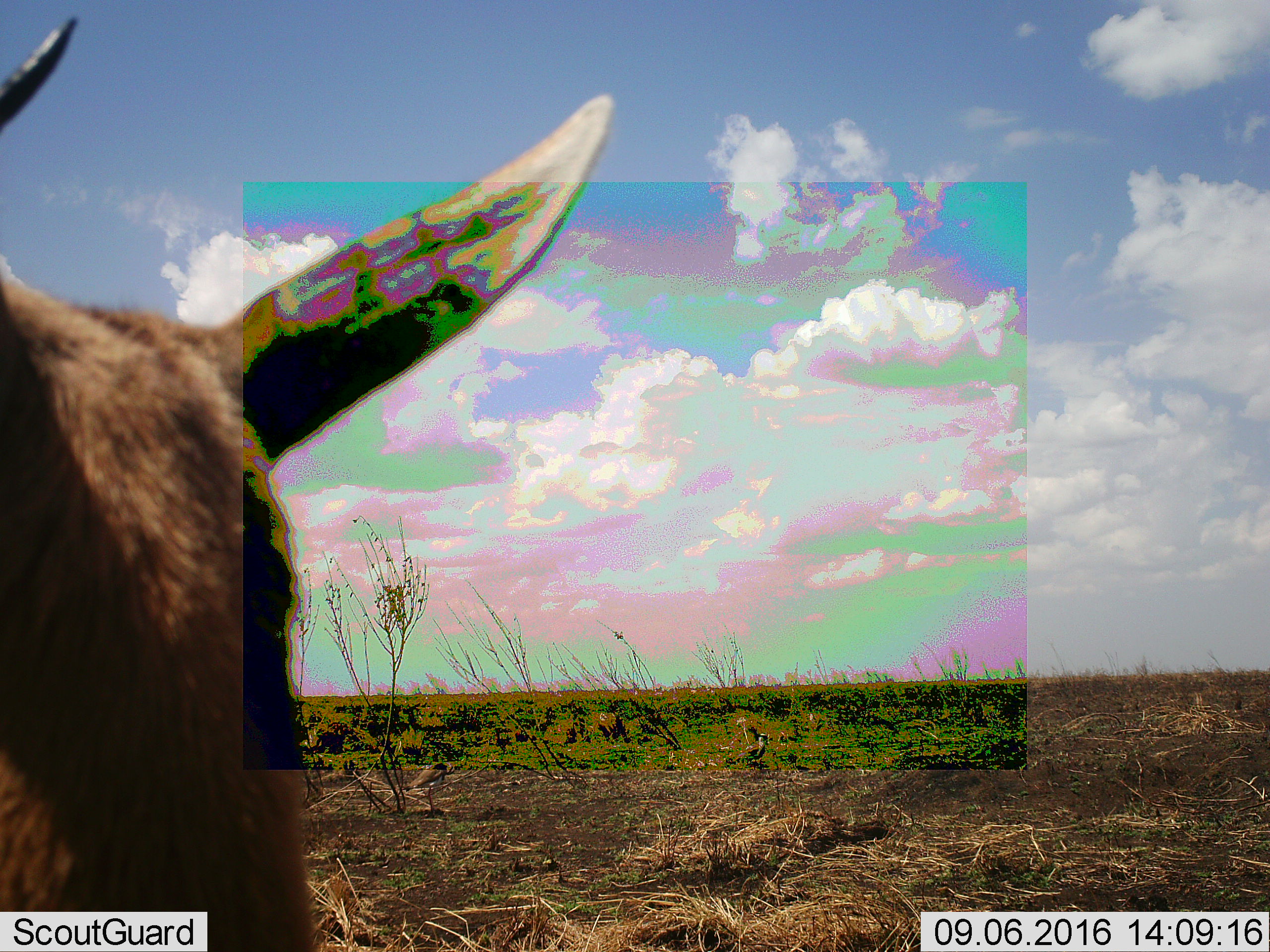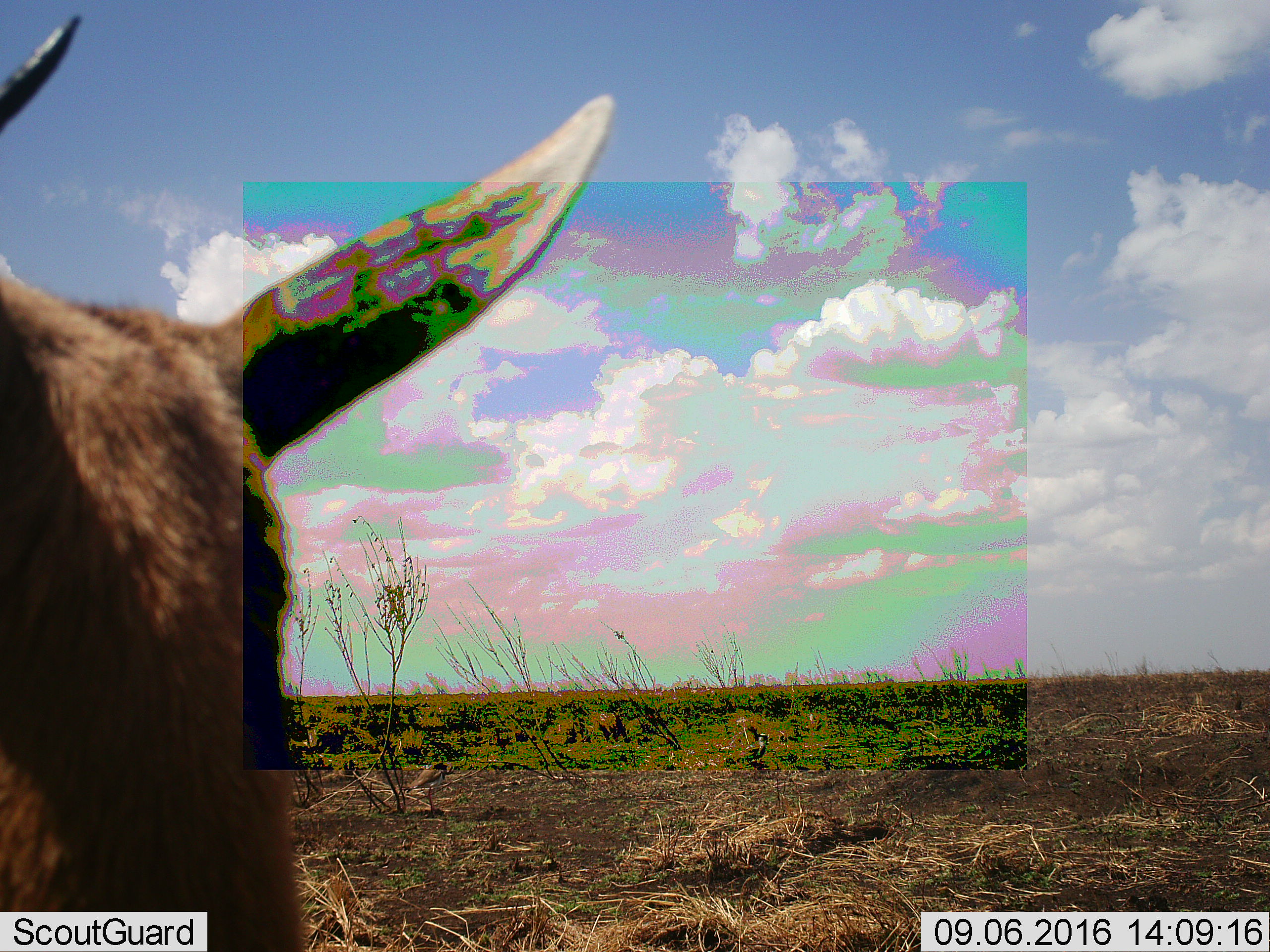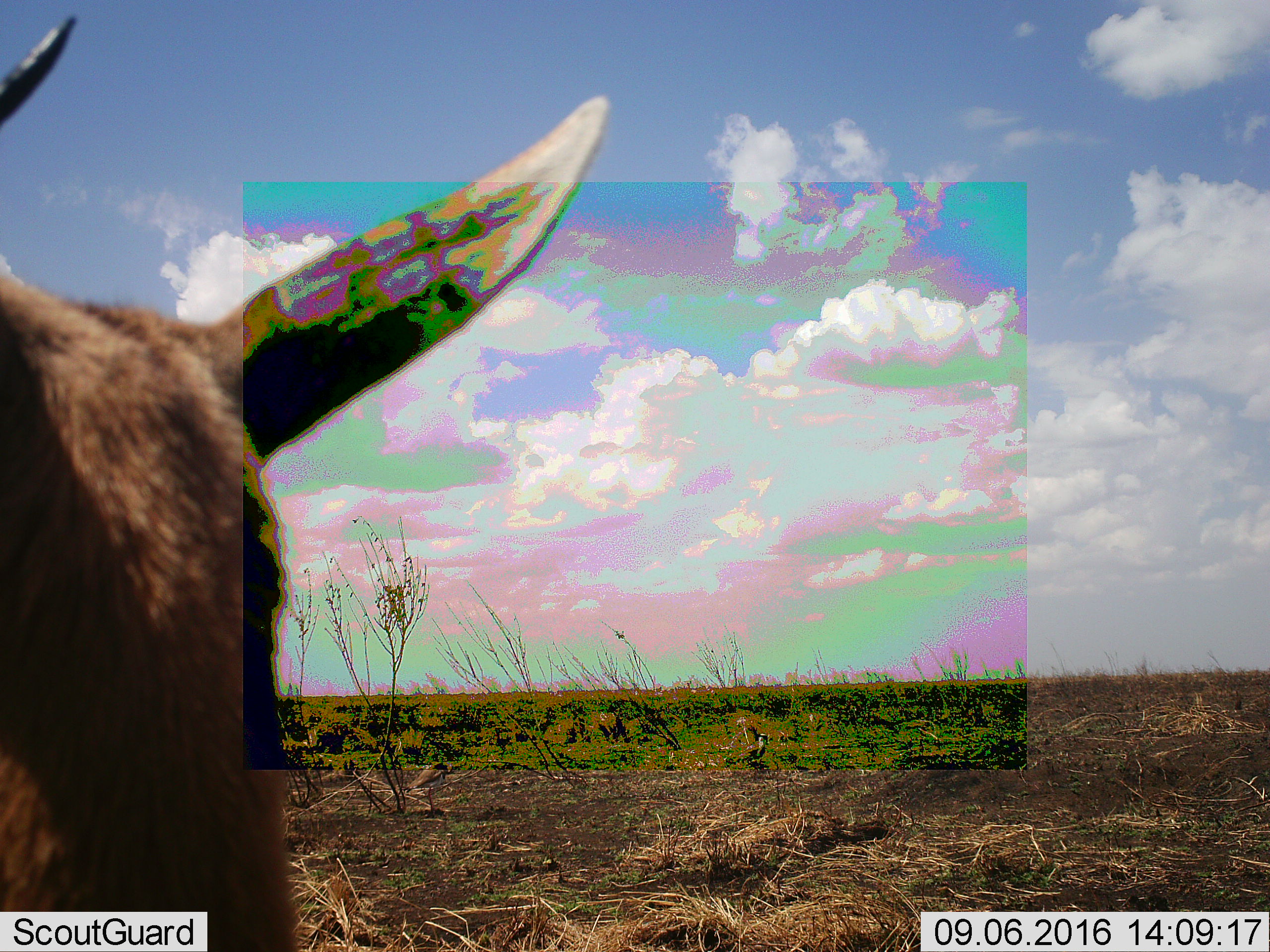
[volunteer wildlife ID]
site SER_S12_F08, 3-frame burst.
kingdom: Animalia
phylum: Chordata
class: Mammalia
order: Artiodactyla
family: Bovidae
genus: Eudorcas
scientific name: Eudorcas thomsonii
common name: thomson's gazelle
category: gazellethomsons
Gazellethomsons (thomson's gazelle) (Eudorcas thomsonii), count 1. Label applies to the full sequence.